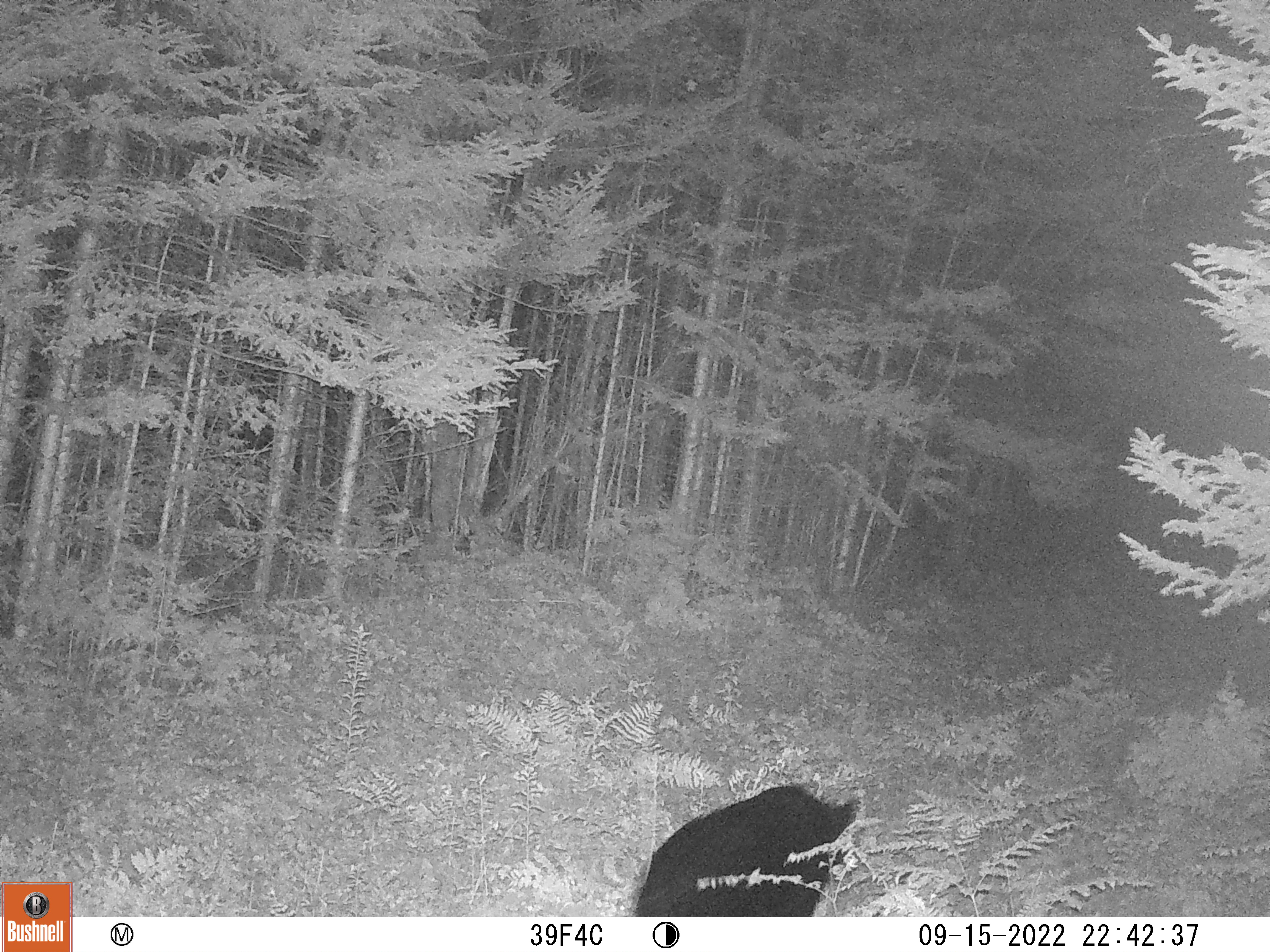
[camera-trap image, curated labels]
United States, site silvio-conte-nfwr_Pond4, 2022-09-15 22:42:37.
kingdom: Animalia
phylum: Chordata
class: Mammalia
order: Carnivora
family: Ursidae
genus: Ursus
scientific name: Ursus americanus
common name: black bear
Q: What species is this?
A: Black bear (Ursus americanus).